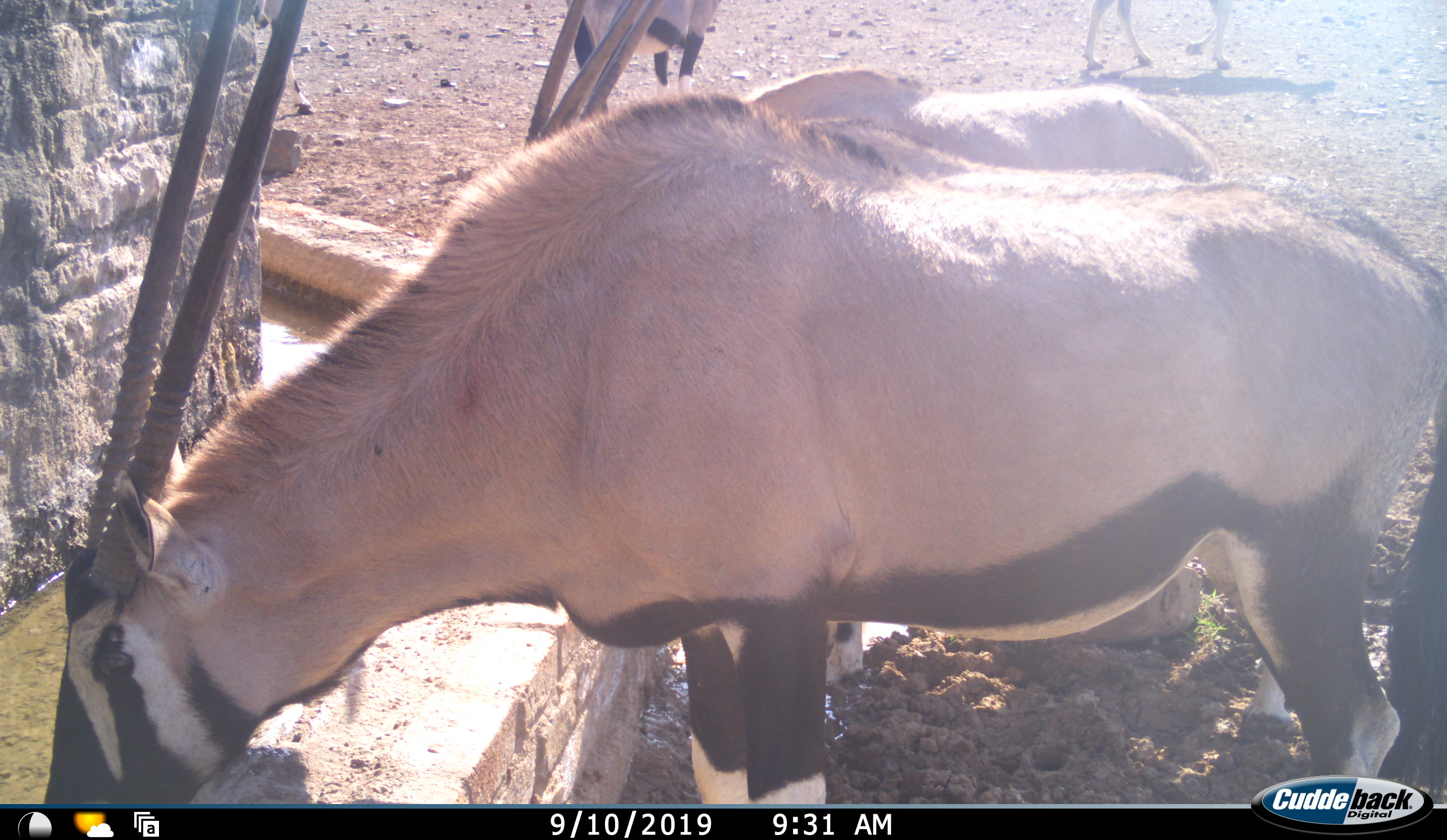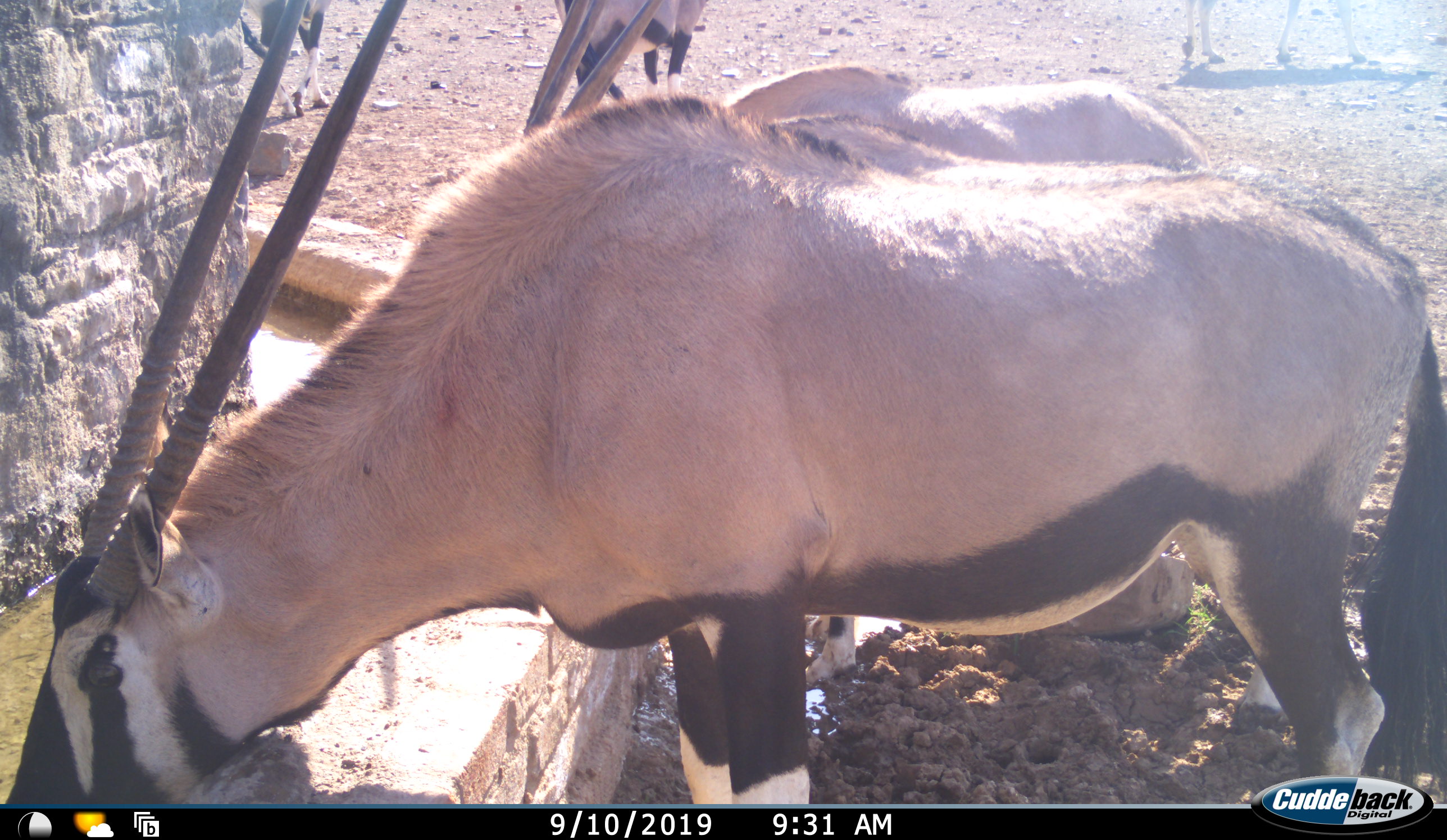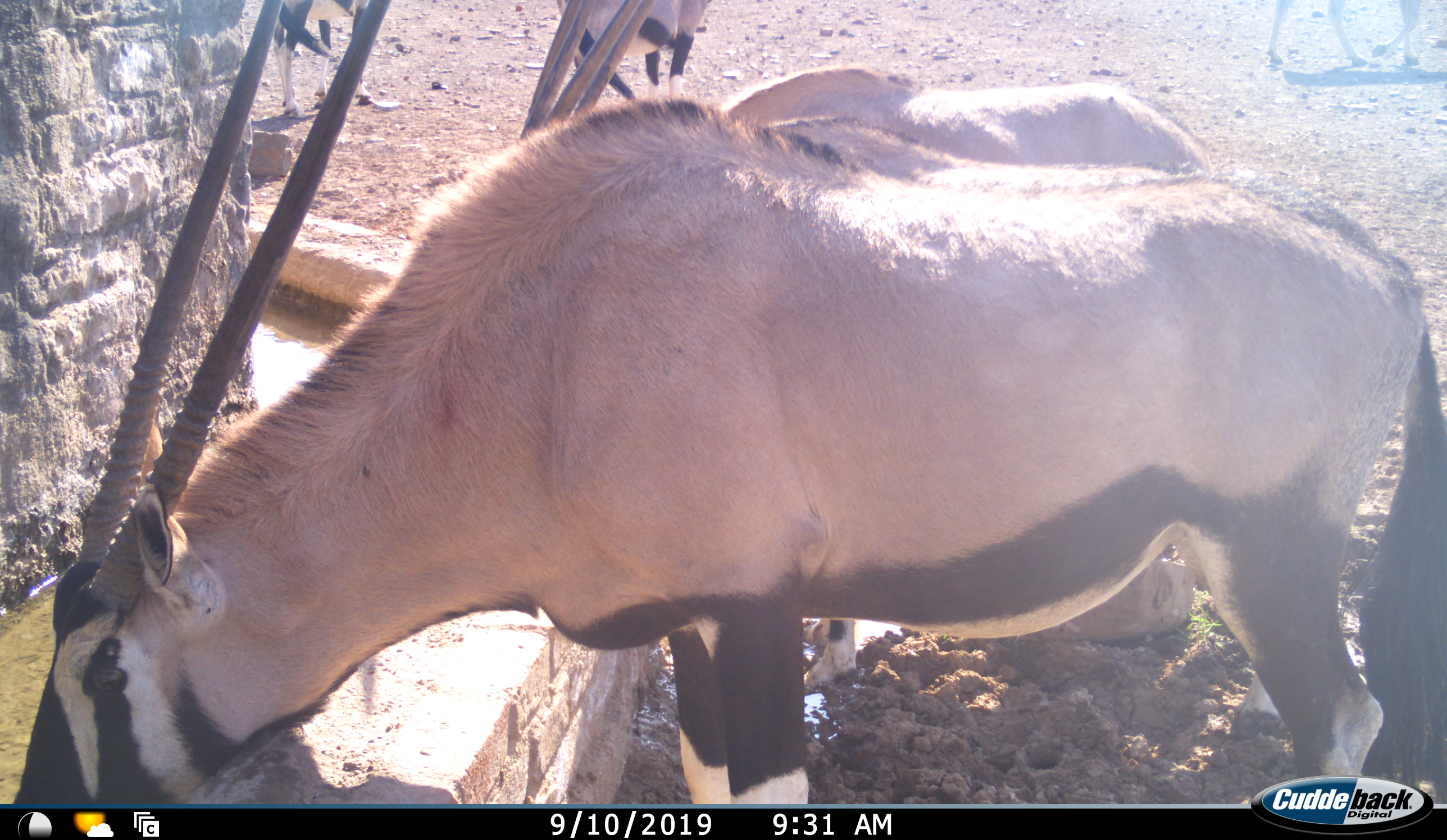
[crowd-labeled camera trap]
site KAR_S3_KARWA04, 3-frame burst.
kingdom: Animalia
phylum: Chordata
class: Mammalia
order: Artiodactyla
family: Bovidae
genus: Oryx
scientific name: Oryx gazella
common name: gemsbok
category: oryx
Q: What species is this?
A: Oryx (gemsbok) (Oryx gazella).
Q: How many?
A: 5.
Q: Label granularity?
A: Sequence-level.